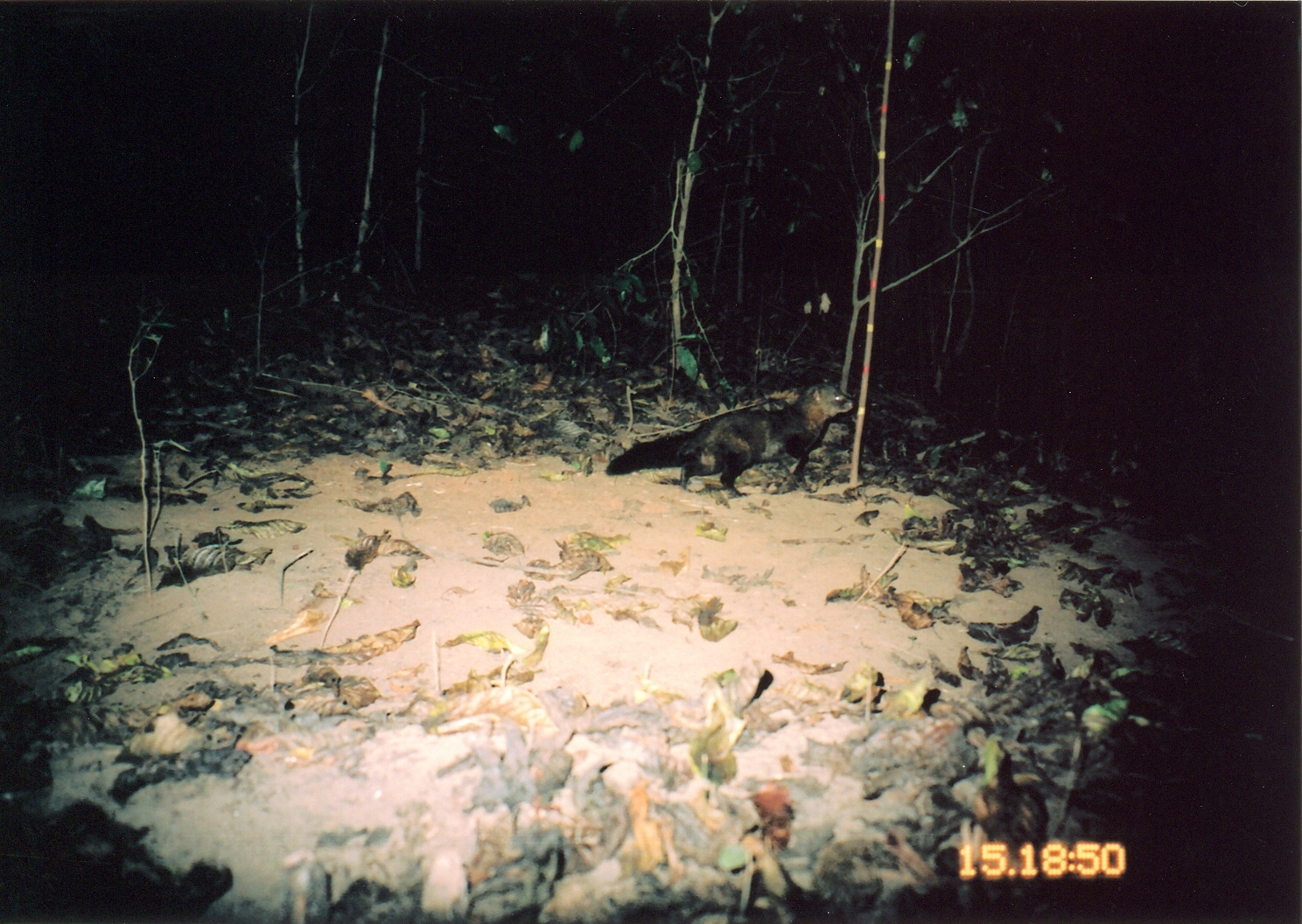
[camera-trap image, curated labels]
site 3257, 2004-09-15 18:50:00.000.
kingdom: Animalia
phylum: Chordata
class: Mammalia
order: Carnivora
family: Herpestidae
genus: Bdeogale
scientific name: Bdeogale crassicauda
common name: bushy-tailed mongoose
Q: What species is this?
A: Bdeogale crassicauda (bushy-tailed mongoose).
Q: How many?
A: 1.